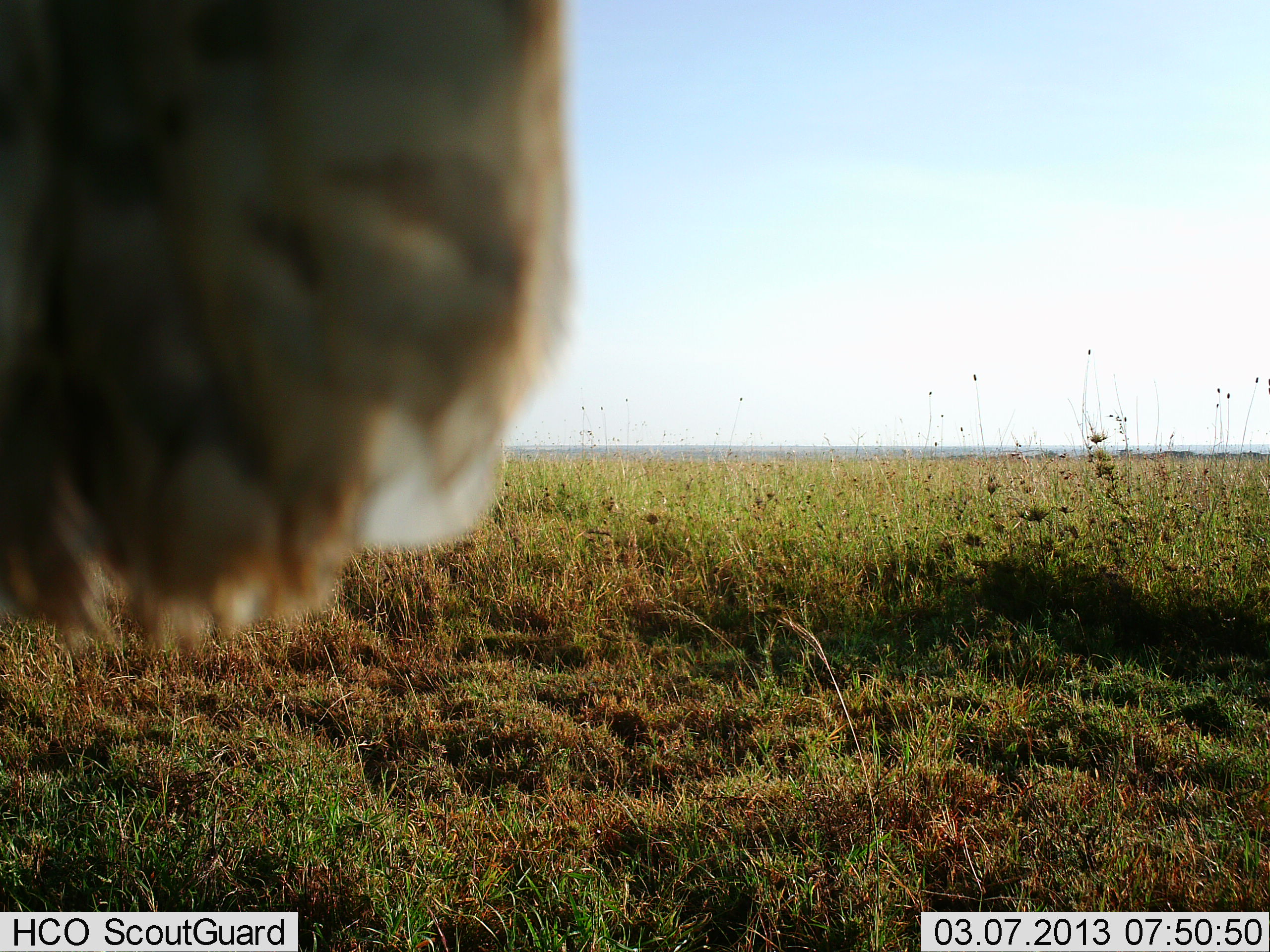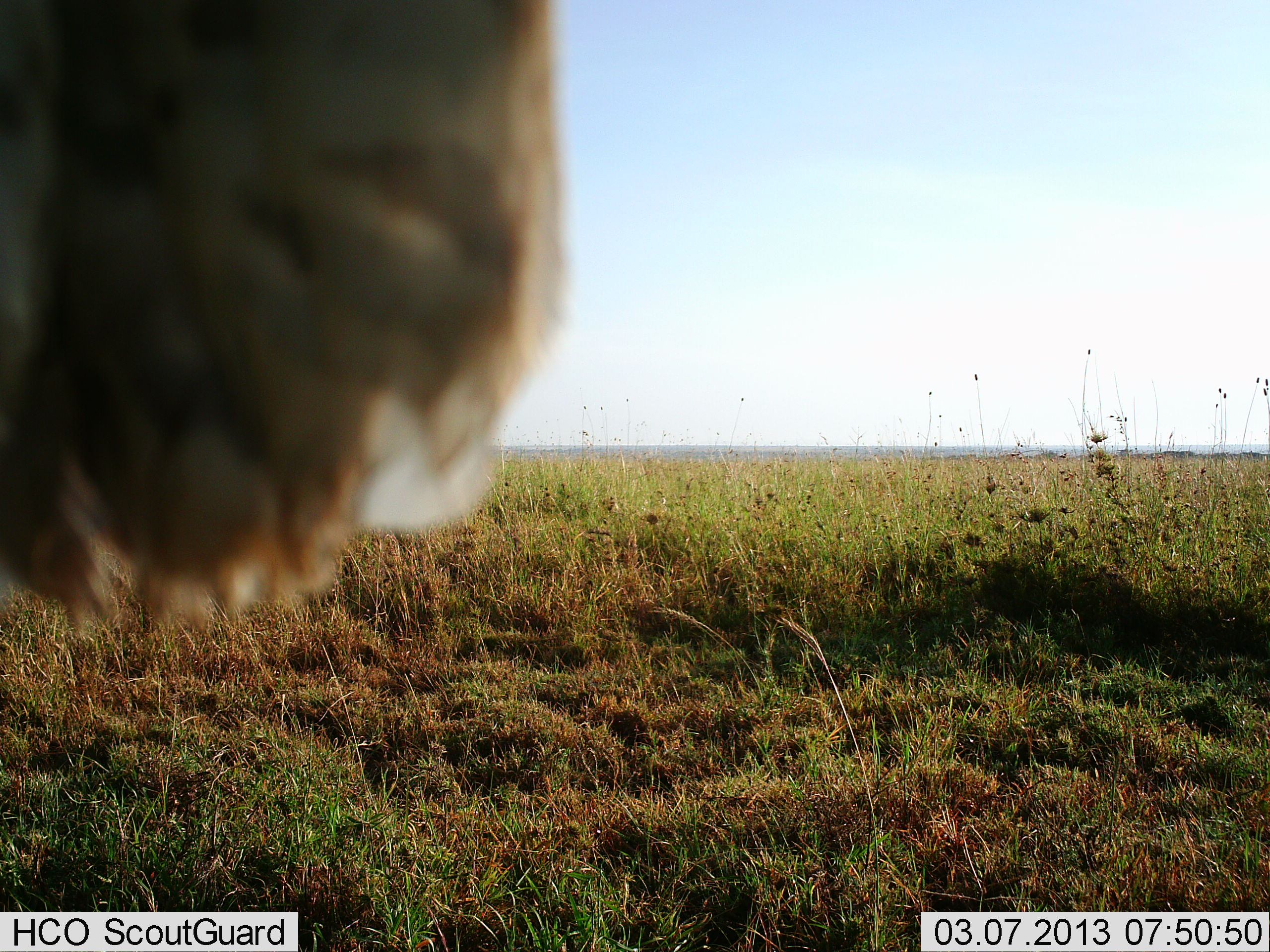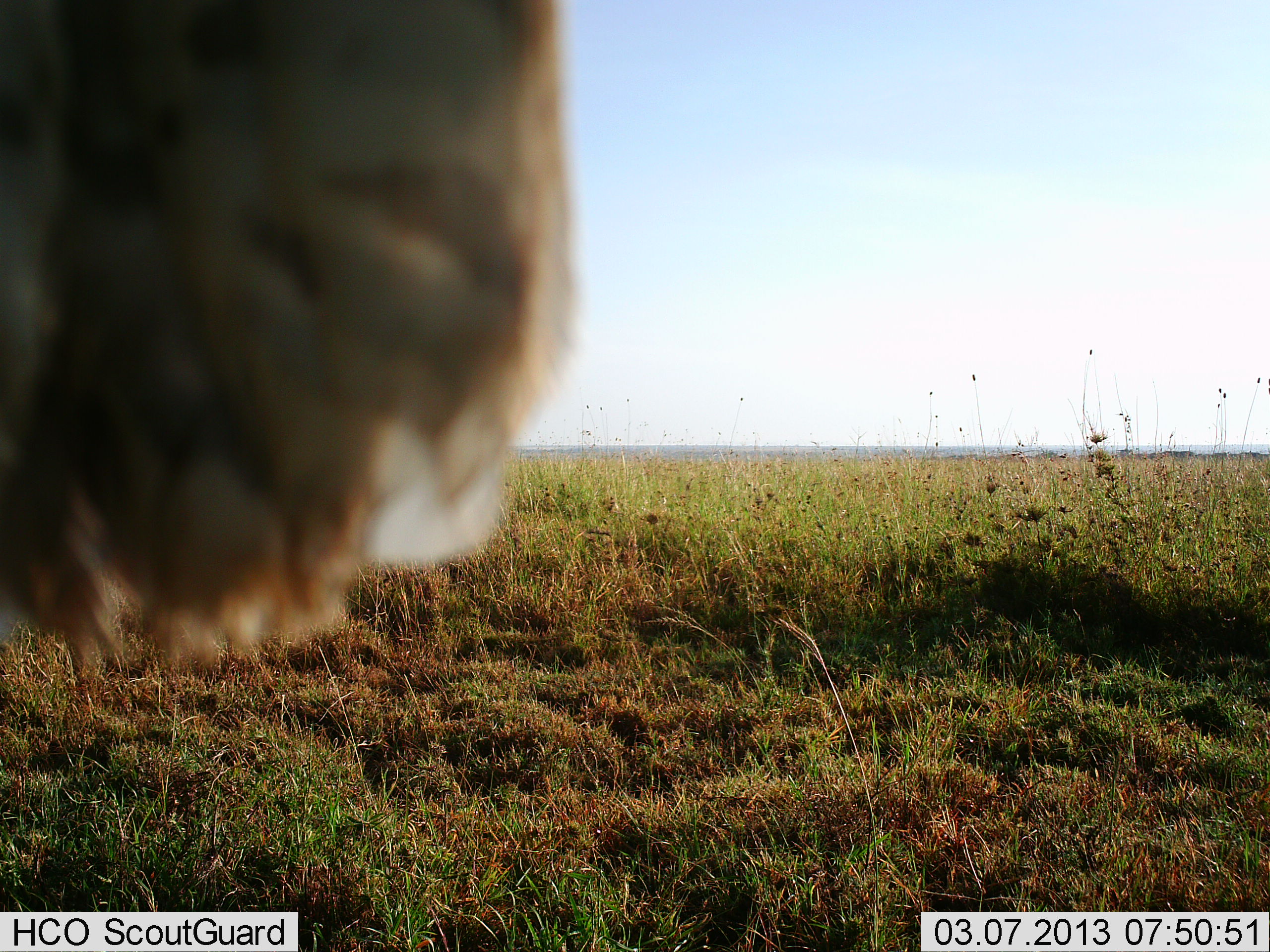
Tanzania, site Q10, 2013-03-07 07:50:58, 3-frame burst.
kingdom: Animalia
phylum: Chordata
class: Aves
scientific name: Aves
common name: bird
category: otherbird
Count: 1.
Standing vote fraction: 43%.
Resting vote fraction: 57%.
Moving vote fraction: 7%.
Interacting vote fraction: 0%.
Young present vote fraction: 0%.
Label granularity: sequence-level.